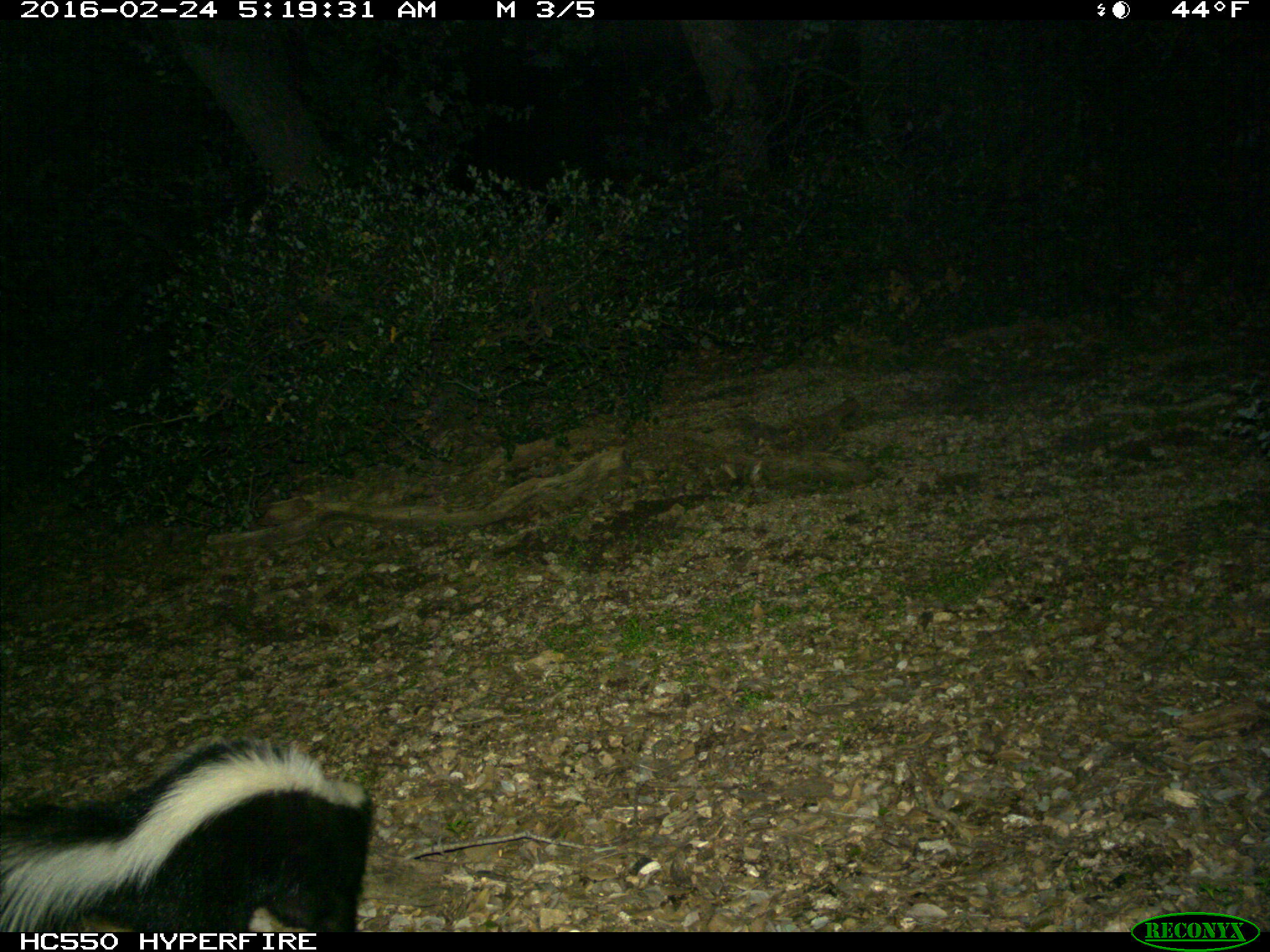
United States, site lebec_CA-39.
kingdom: Animalia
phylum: Chordata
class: Mammalia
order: Carnivora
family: Mephitidae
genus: Mephitis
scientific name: Mephitis mephitis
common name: striped skunk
Mephitis mephitis (striped skunk).